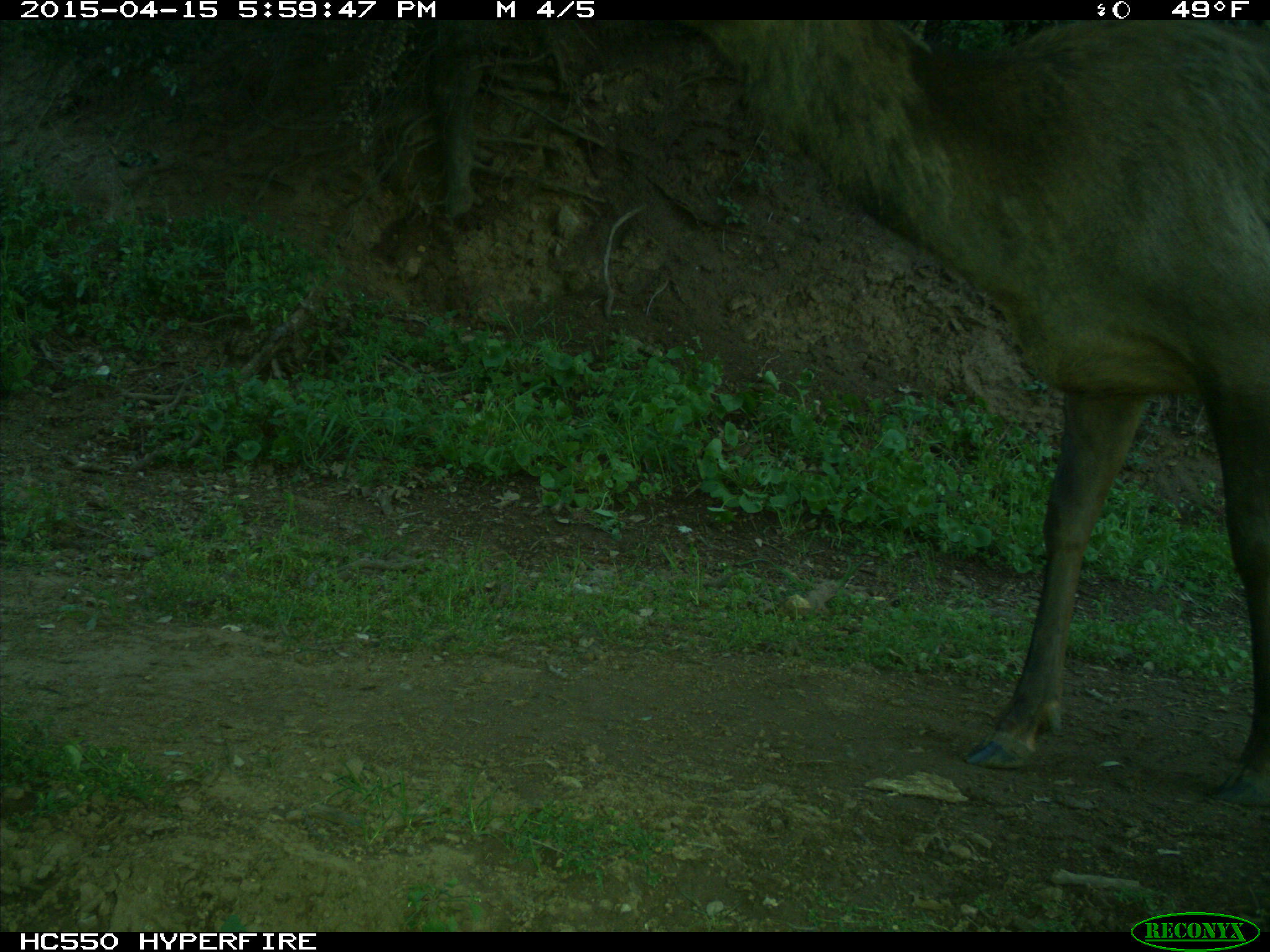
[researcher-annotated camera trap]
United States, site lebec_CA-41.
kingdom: Animalia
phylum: Chordata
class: Mammalia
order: Artiodactyla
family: Cervidae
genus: Cervus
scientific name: Cervus canadensis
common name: elk